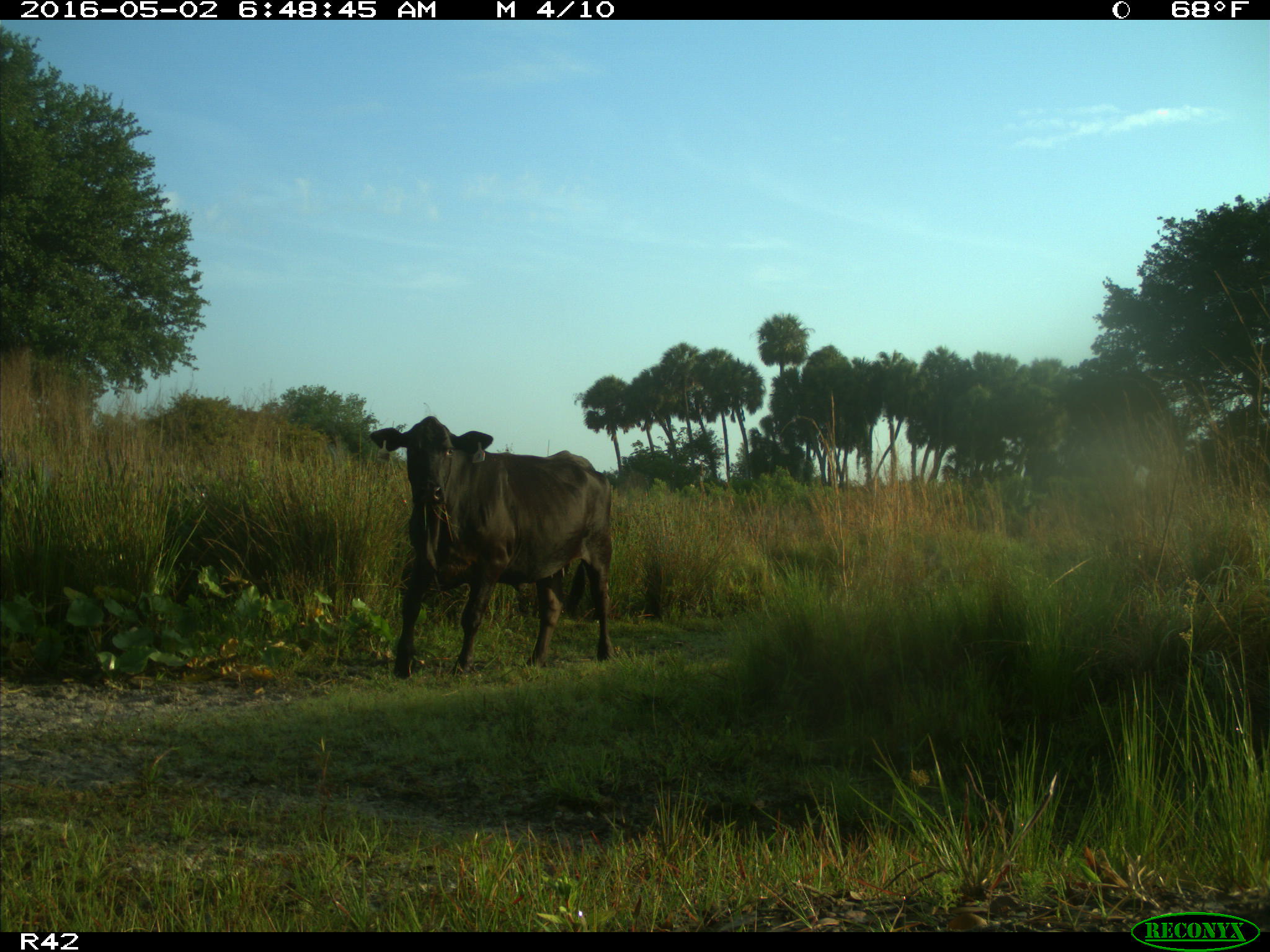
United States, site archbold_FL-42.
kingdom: Animalia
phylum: Chordata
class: Mammalia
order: Artiodactyla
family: Bovidae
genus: Bos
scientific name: Bos taurus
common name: domestic cow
Bos taurus (domestic cow).